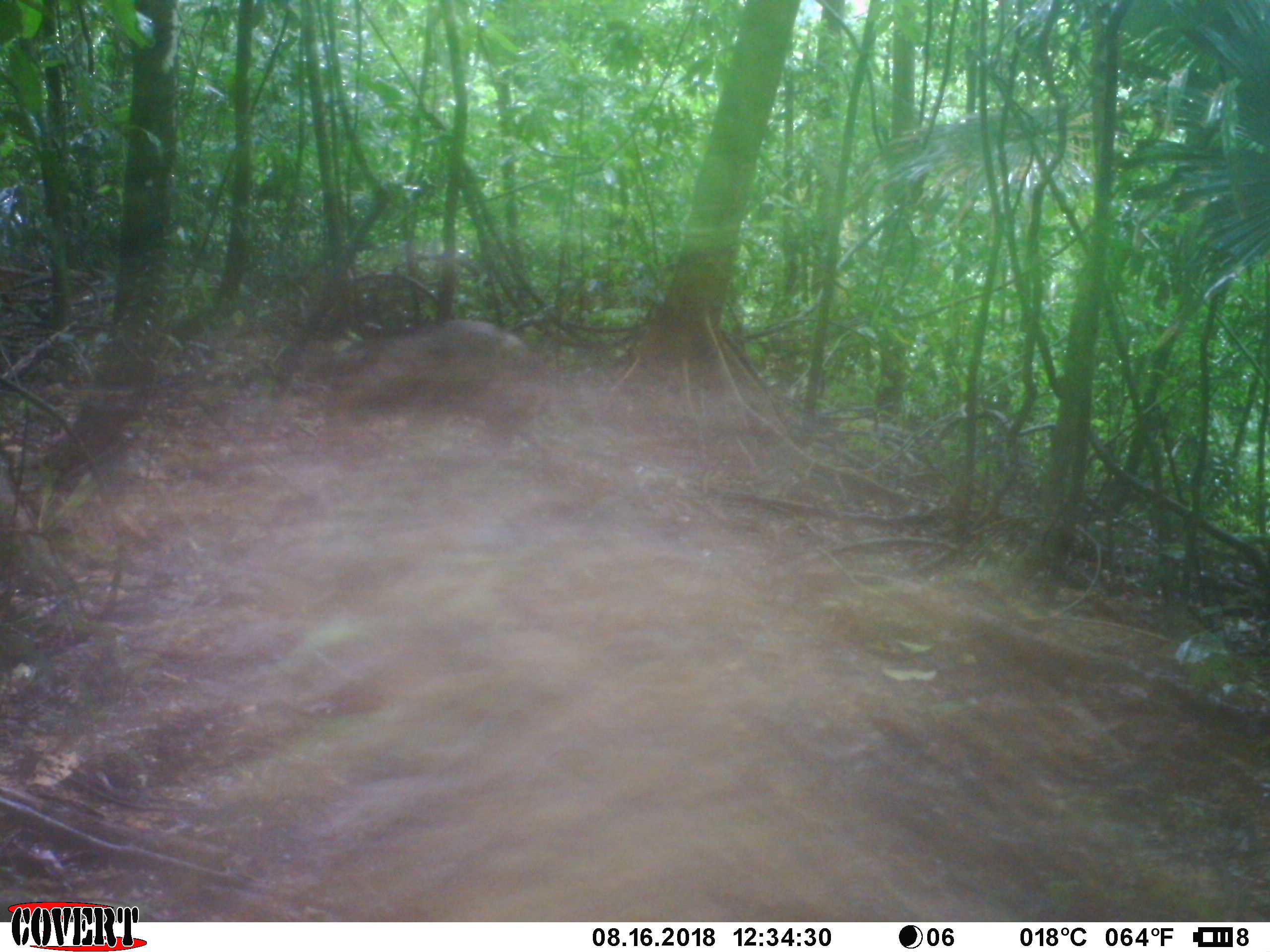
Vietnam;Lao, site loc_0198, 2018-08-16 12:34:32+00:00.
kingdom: Animalia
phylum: Chordata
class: Mammalia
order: Artiodactyla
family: Suidae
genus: Sus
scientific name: Sus scrofa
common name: eurasian wild pig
Eurasian wild pig (Sus scrofa). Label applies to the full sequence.